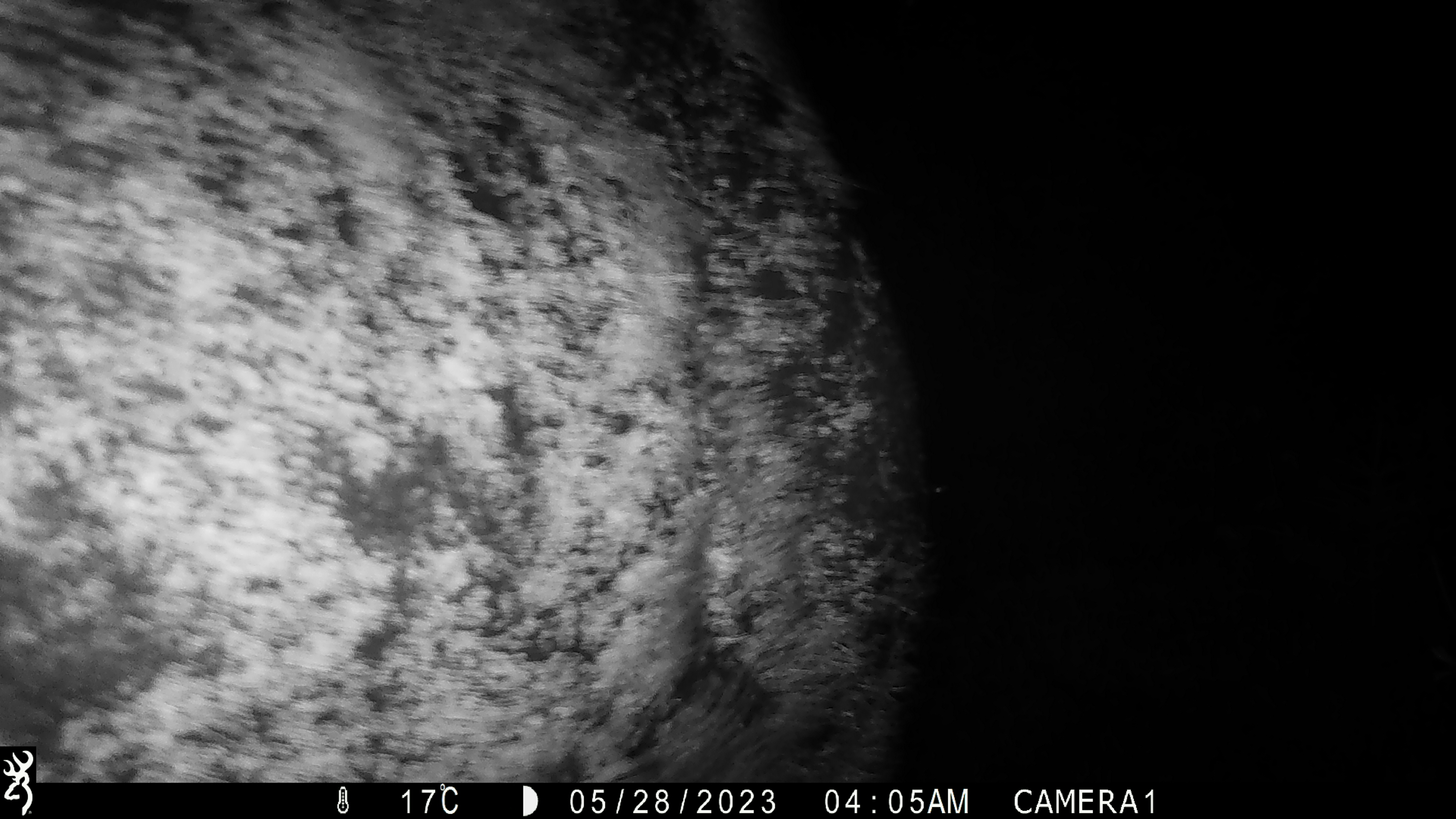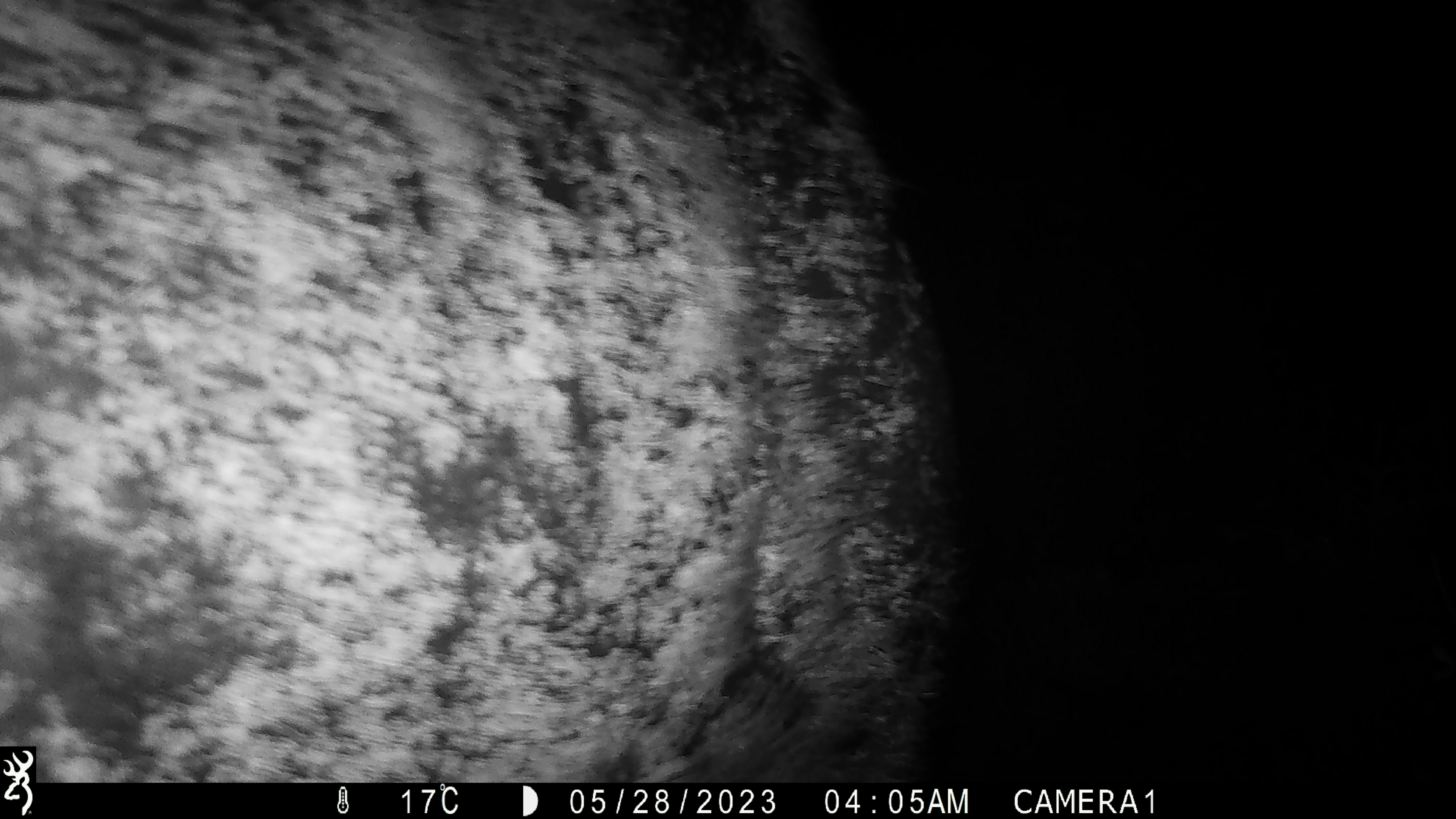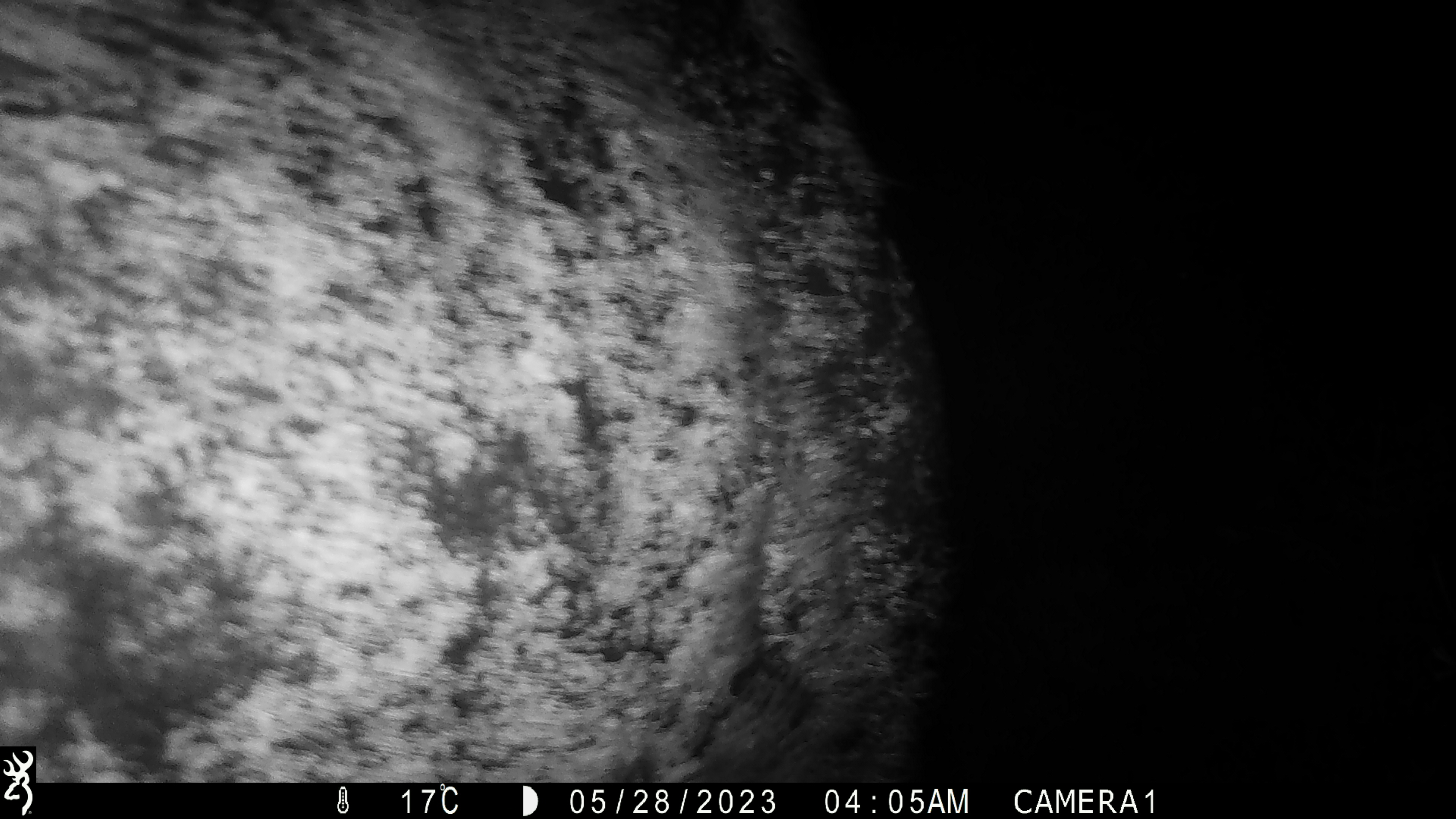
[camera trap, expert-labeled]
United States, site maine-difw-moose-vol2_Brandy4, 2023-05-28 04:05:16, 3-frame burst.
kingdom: Animalia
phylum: Chordata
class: Mammalia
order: Artiodactyla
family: Cervidae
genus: Alces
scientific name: Alces alces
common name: moose